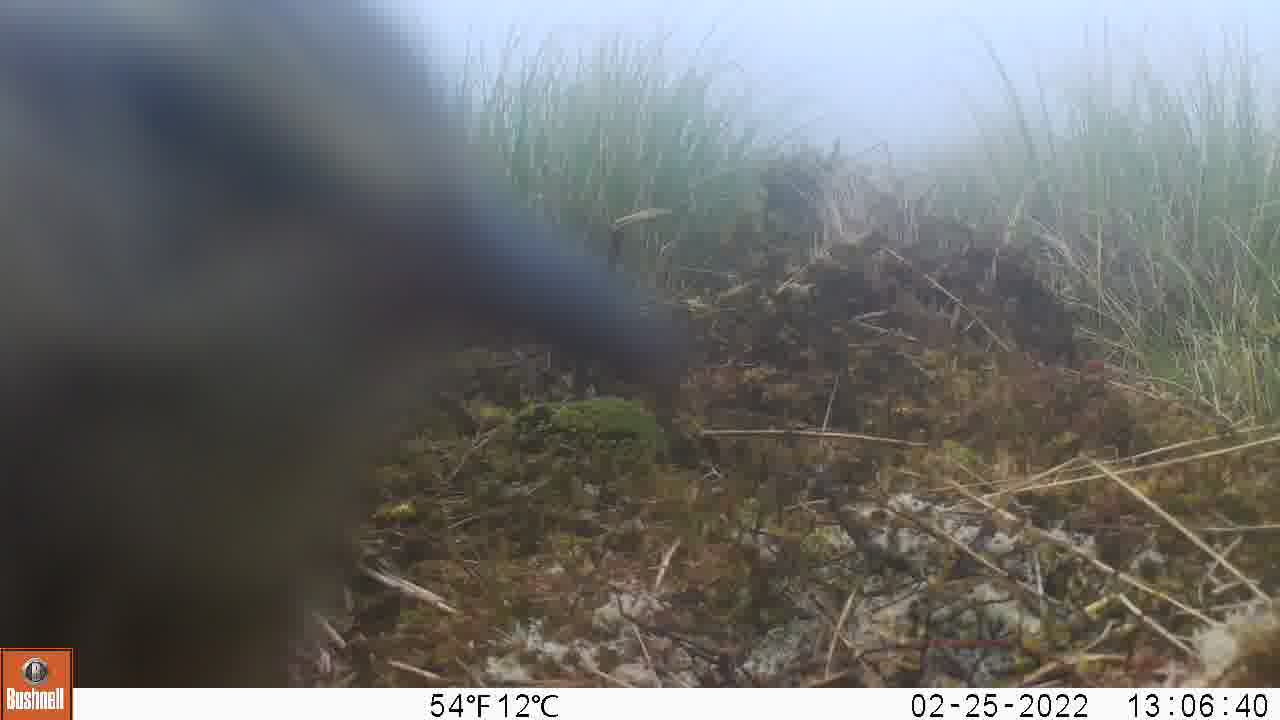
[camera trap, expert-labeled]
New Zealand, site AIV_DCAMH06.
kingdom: Animalia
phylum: Chordata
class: Aves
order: Passeriformes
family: Motacillidae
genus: Anthus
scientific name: Anthus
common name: pipit